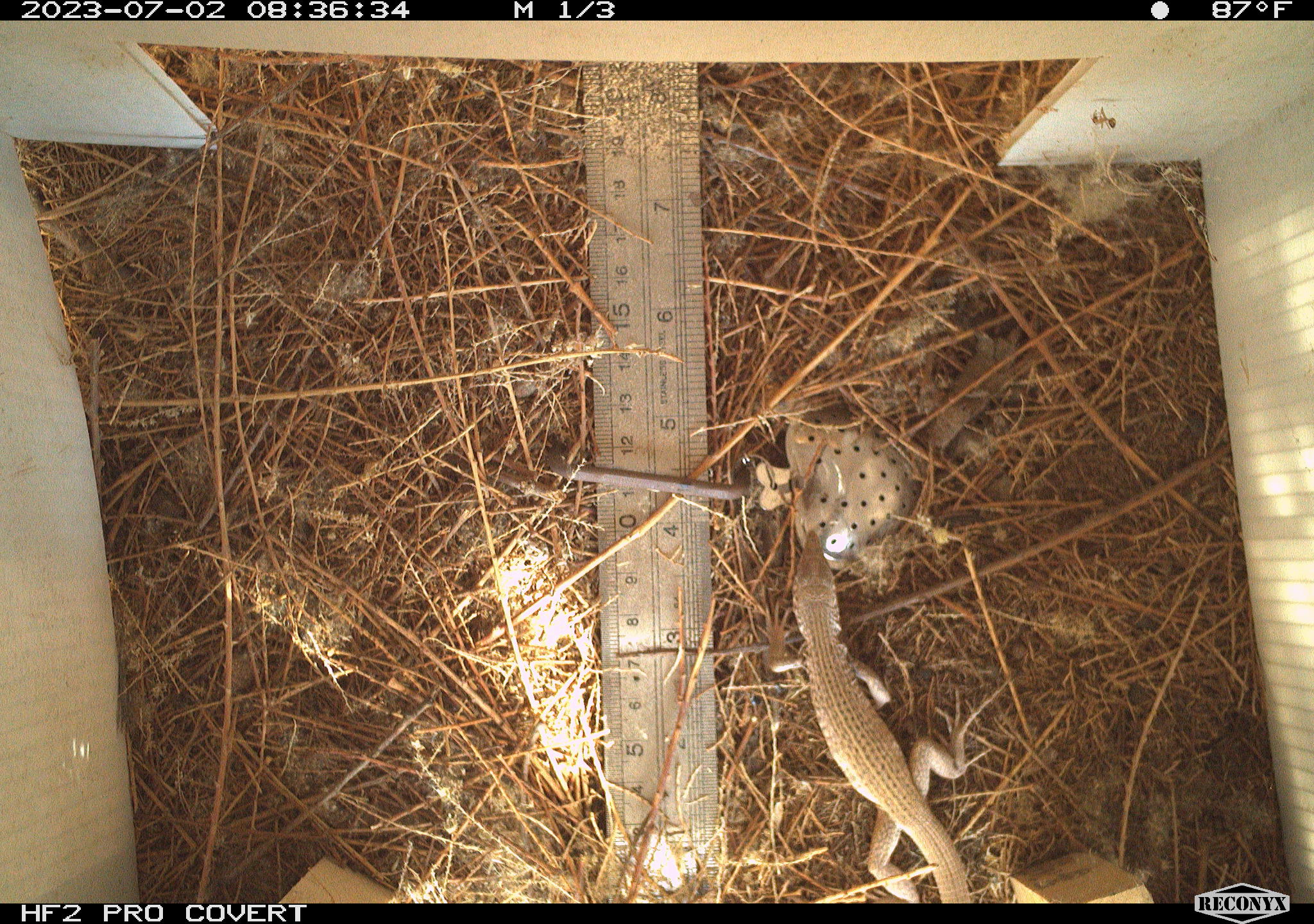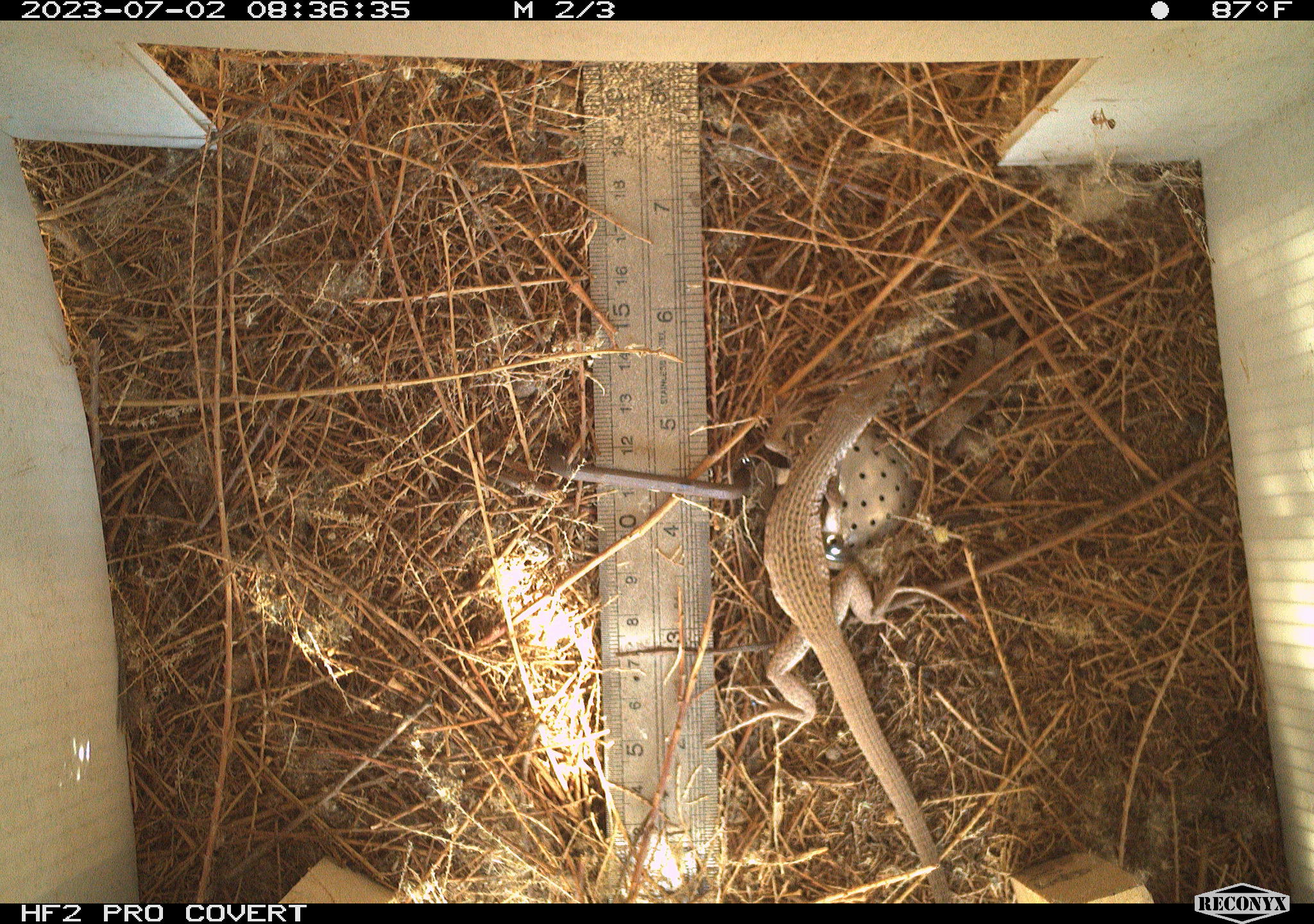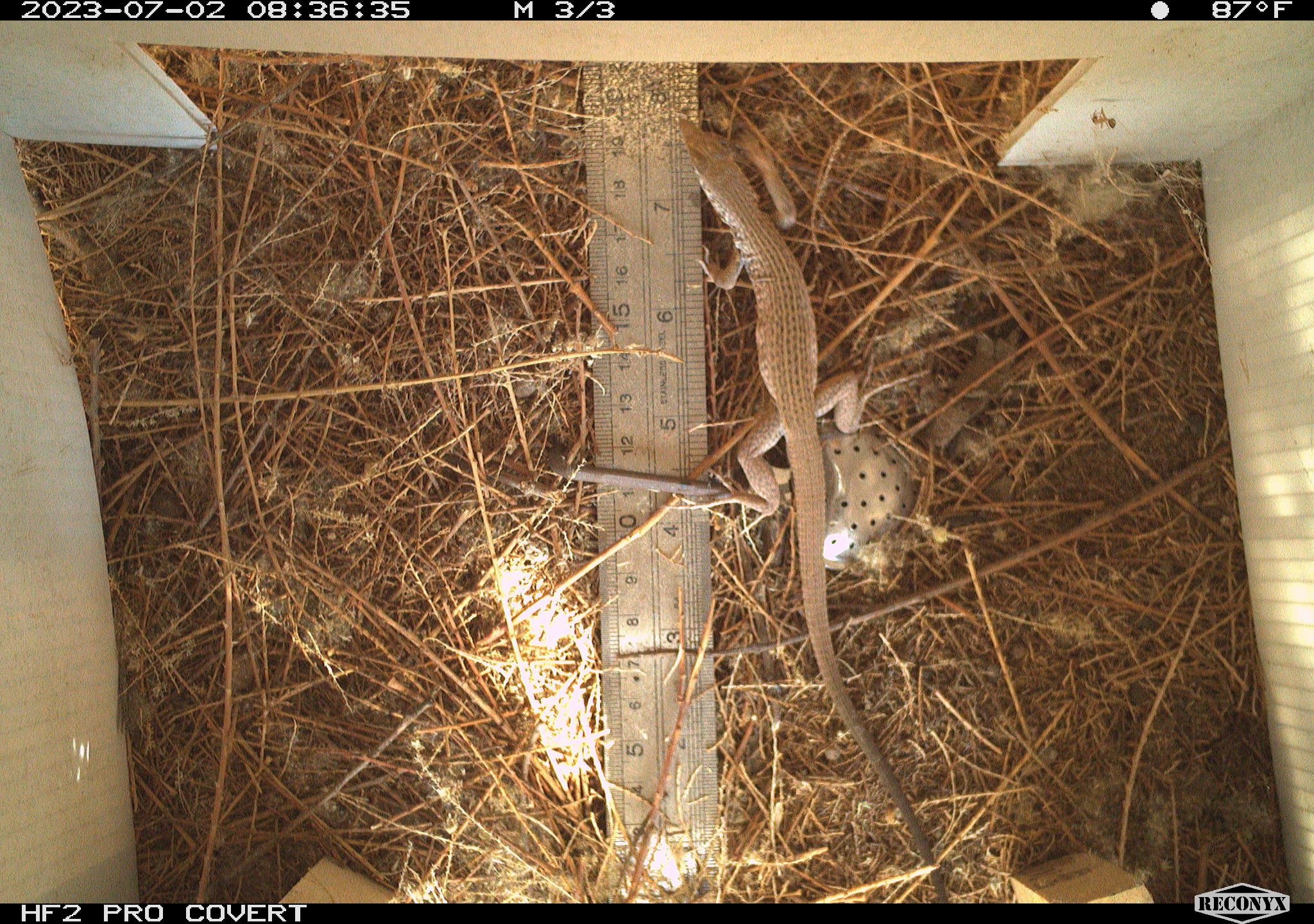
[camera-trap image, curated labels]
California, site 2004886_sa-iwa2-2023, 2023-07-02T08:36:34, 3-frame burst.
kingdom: Animalia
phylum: Chordata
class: Reptilia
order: Squamata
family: Teiidae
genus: Aspidoscelis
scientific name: Aspidoscelis tigris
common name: western whiptail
Western whiptail (Aspidoscelis tigris).